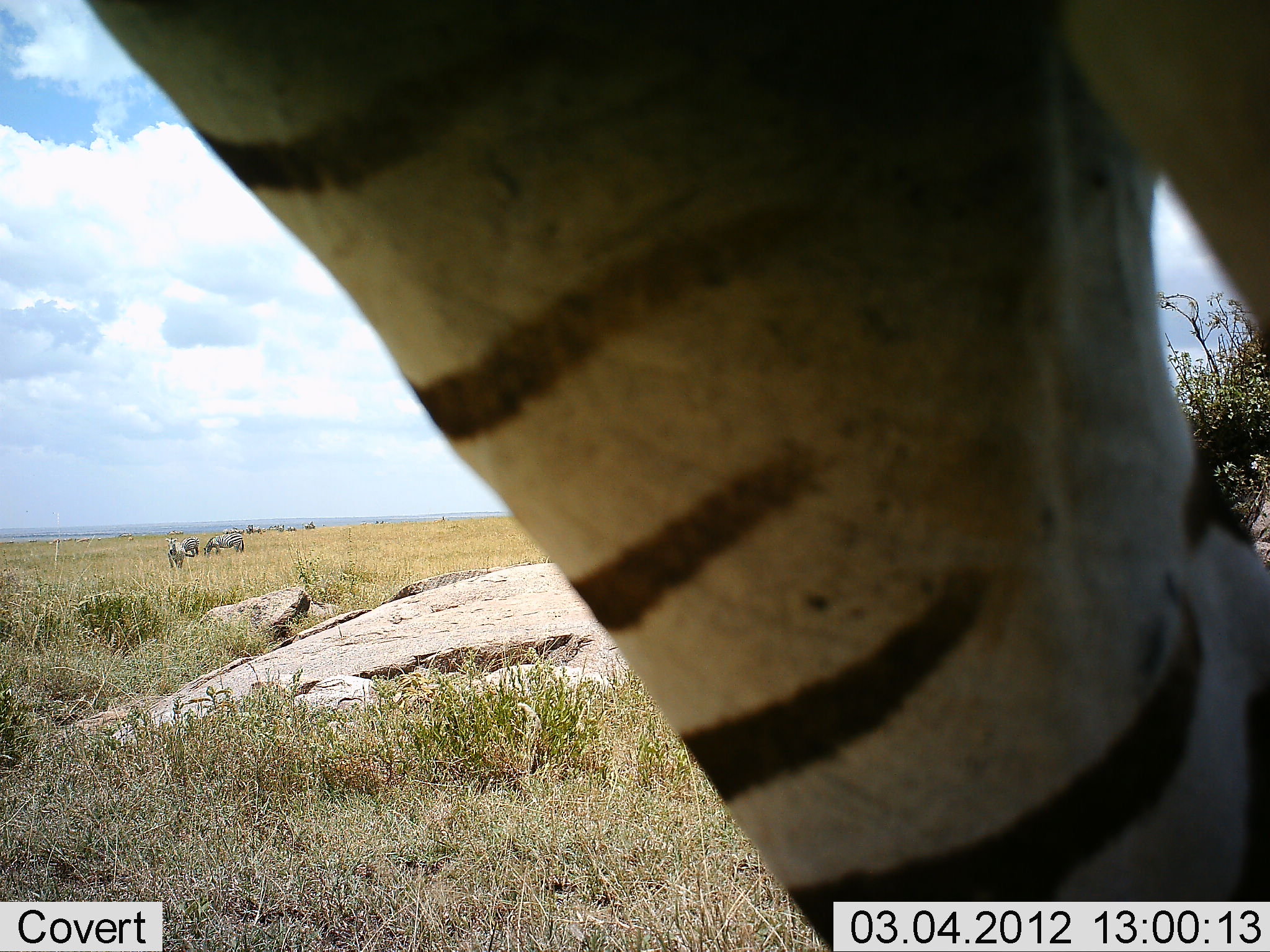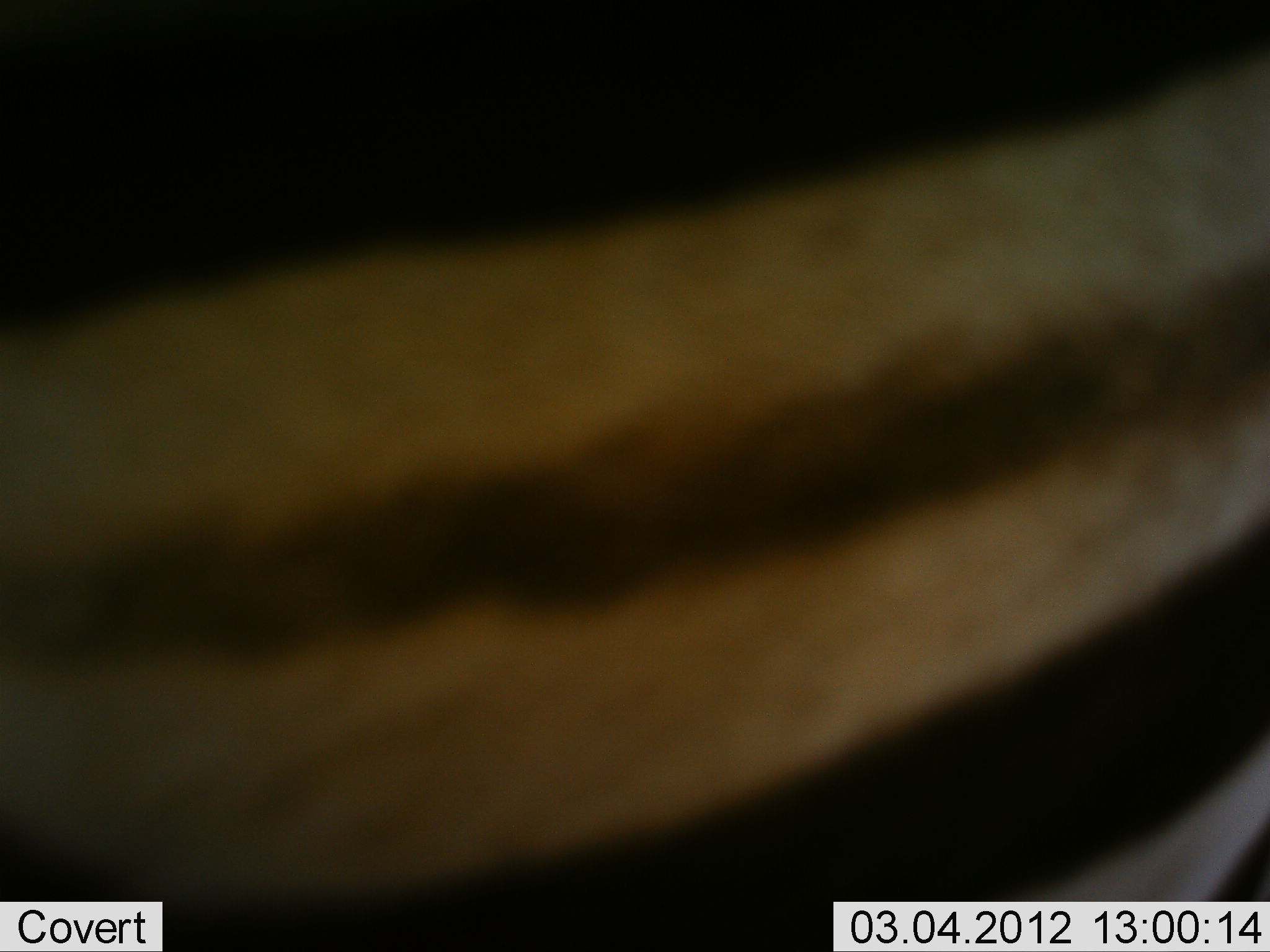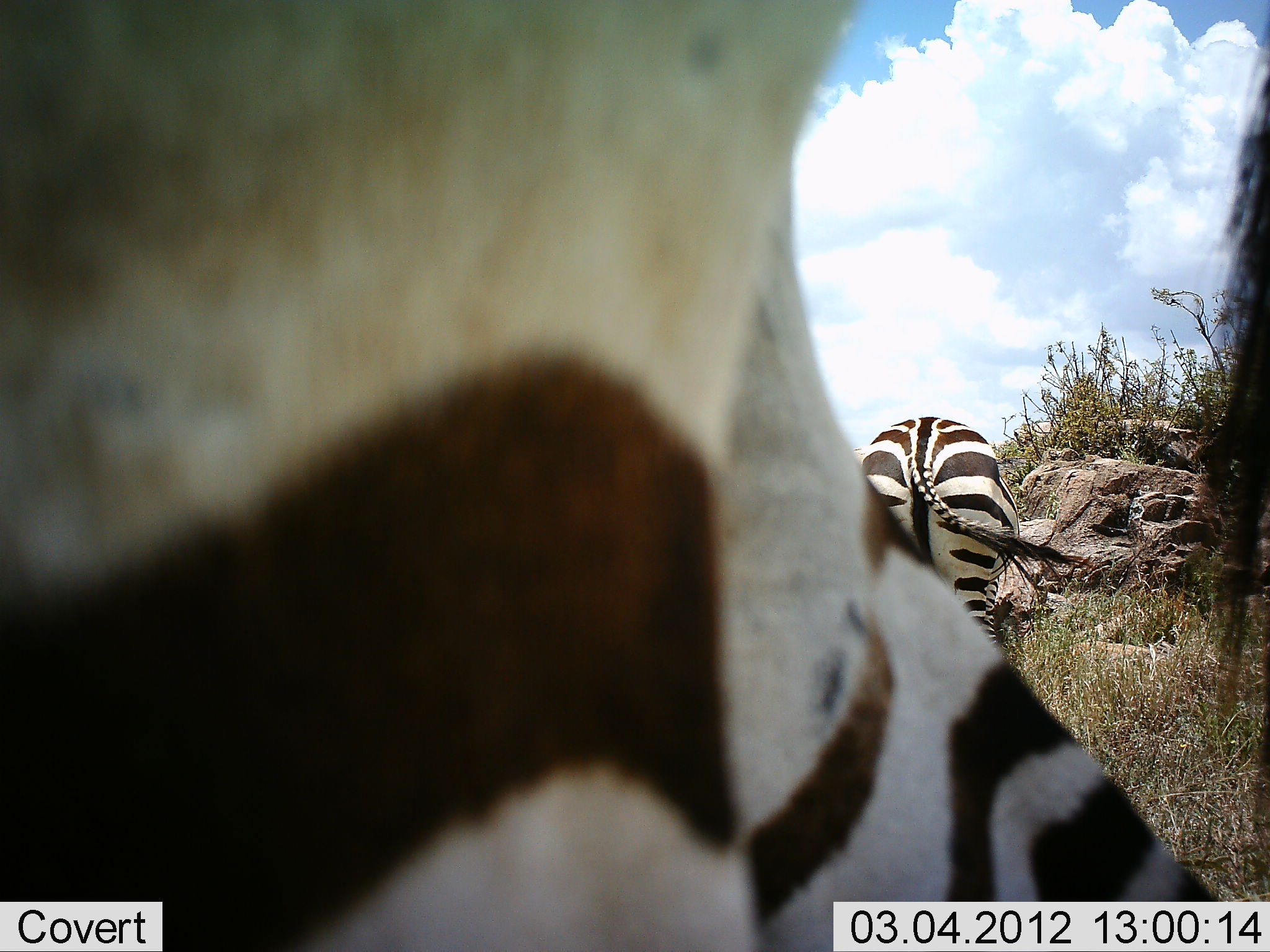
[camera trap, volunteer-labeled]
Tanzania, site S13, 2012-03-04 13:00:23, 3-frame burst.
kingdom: Animalia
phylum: Chordata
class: Mammalia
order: Perissodactyla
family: Equidae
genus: Equus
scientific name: Equus quagga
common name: plains zebra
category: zebra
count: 2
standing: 64%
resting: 0%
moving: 73%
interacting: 0%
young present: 0%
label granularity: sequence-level